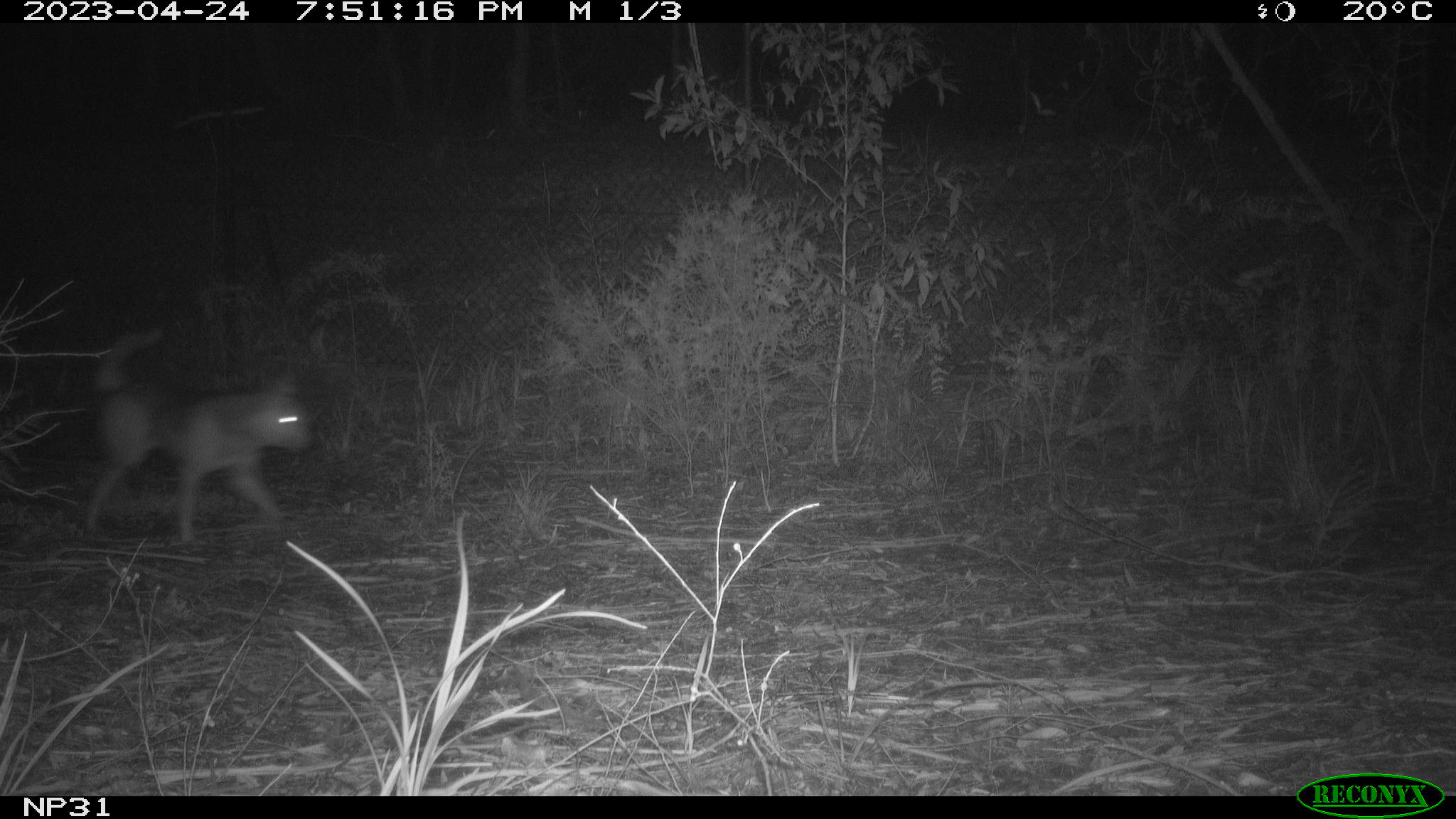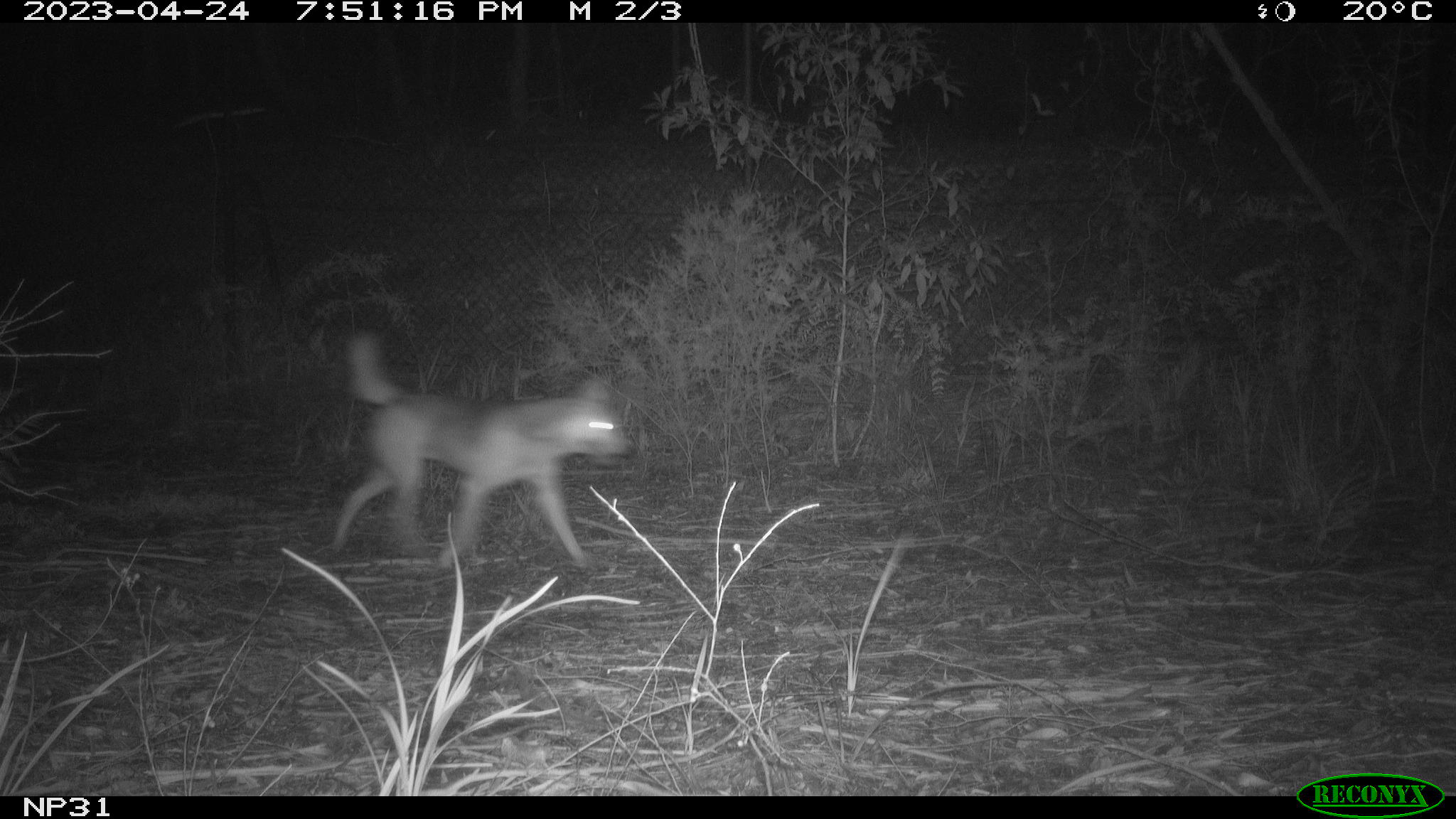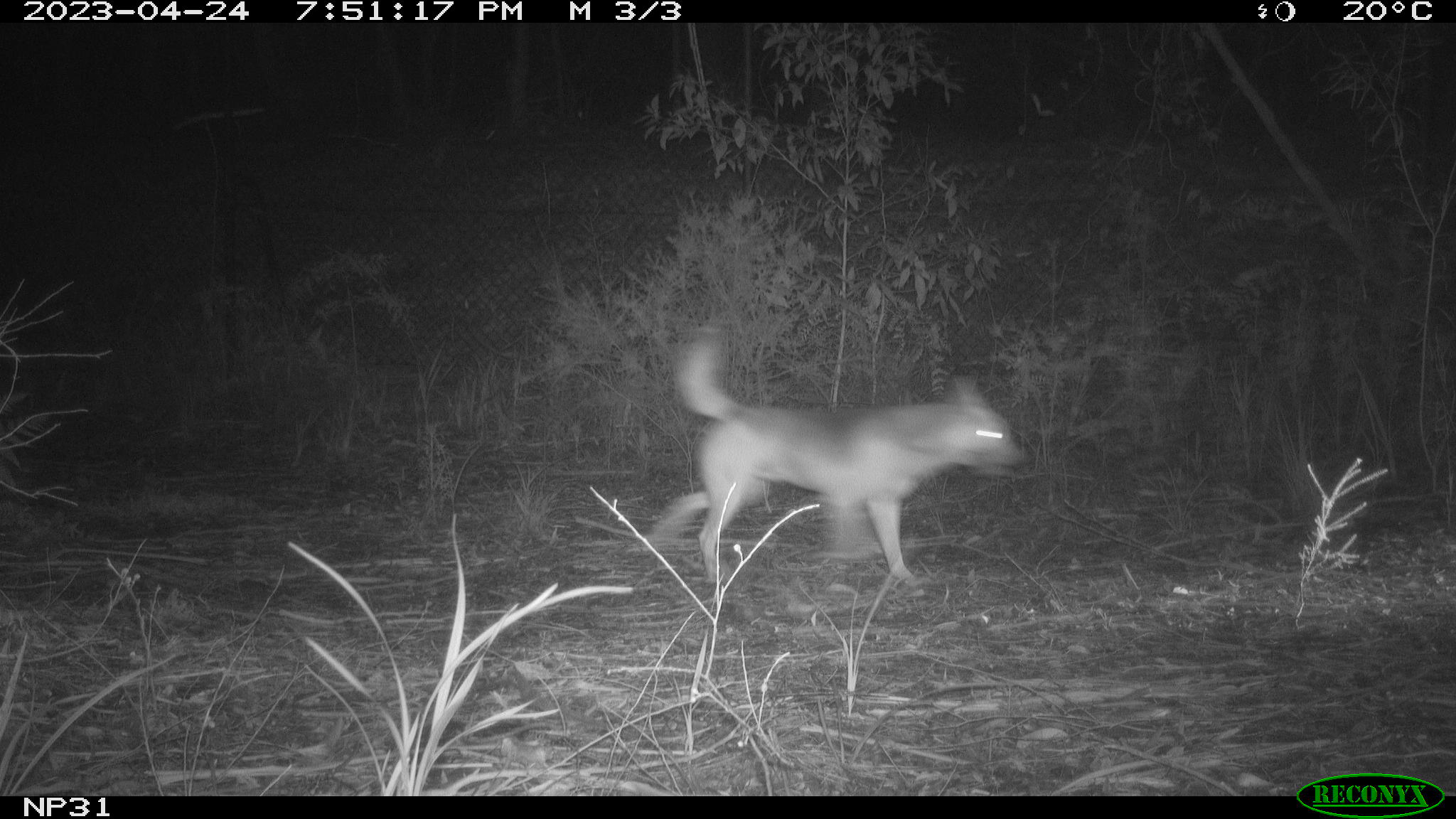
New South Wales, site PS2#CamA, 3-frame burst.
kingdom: Animalia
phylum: Chordata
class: Mammalia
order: Carnivora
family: Canidae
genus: Canis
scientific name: Canis familiaris dingo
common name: dingo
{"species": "dingo (Canis familiaris dingo)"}